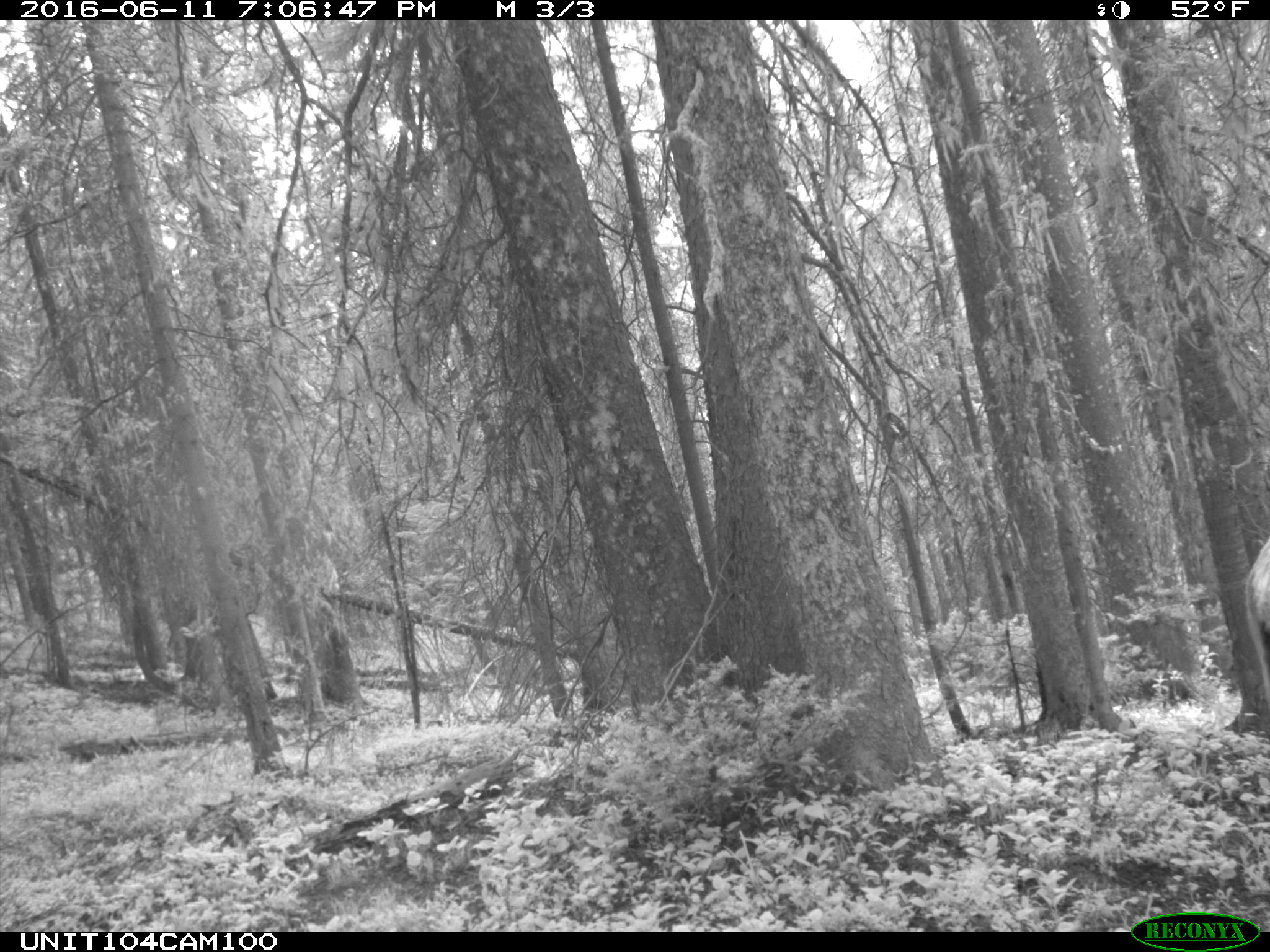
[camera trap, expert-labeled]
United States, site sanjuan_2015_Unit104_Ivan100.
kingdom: Animalia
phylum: Chordata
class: Mammalia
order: Artiodactyla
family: Cervidae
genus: Cervus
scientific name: Cervus elaphus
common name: red deer